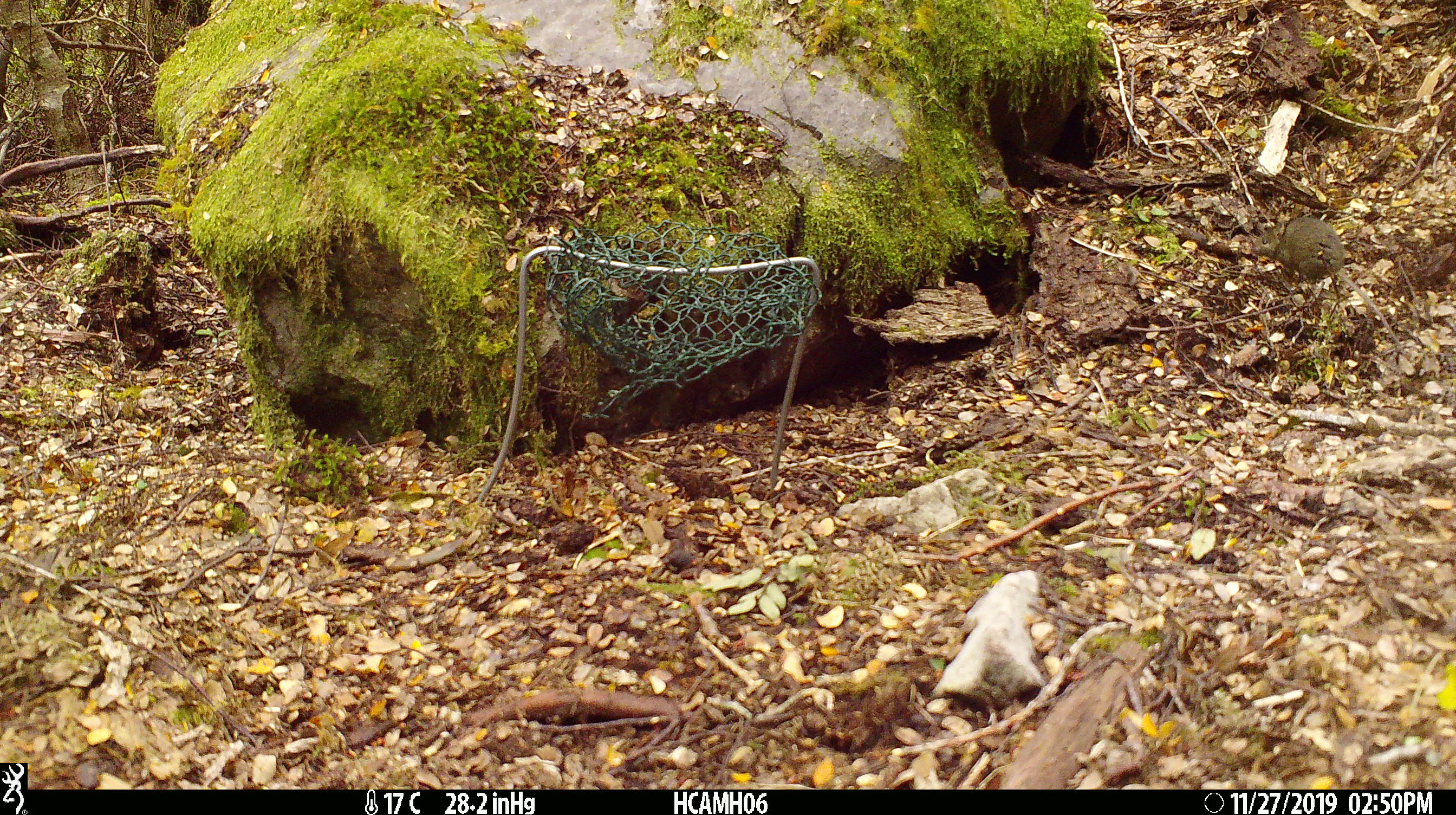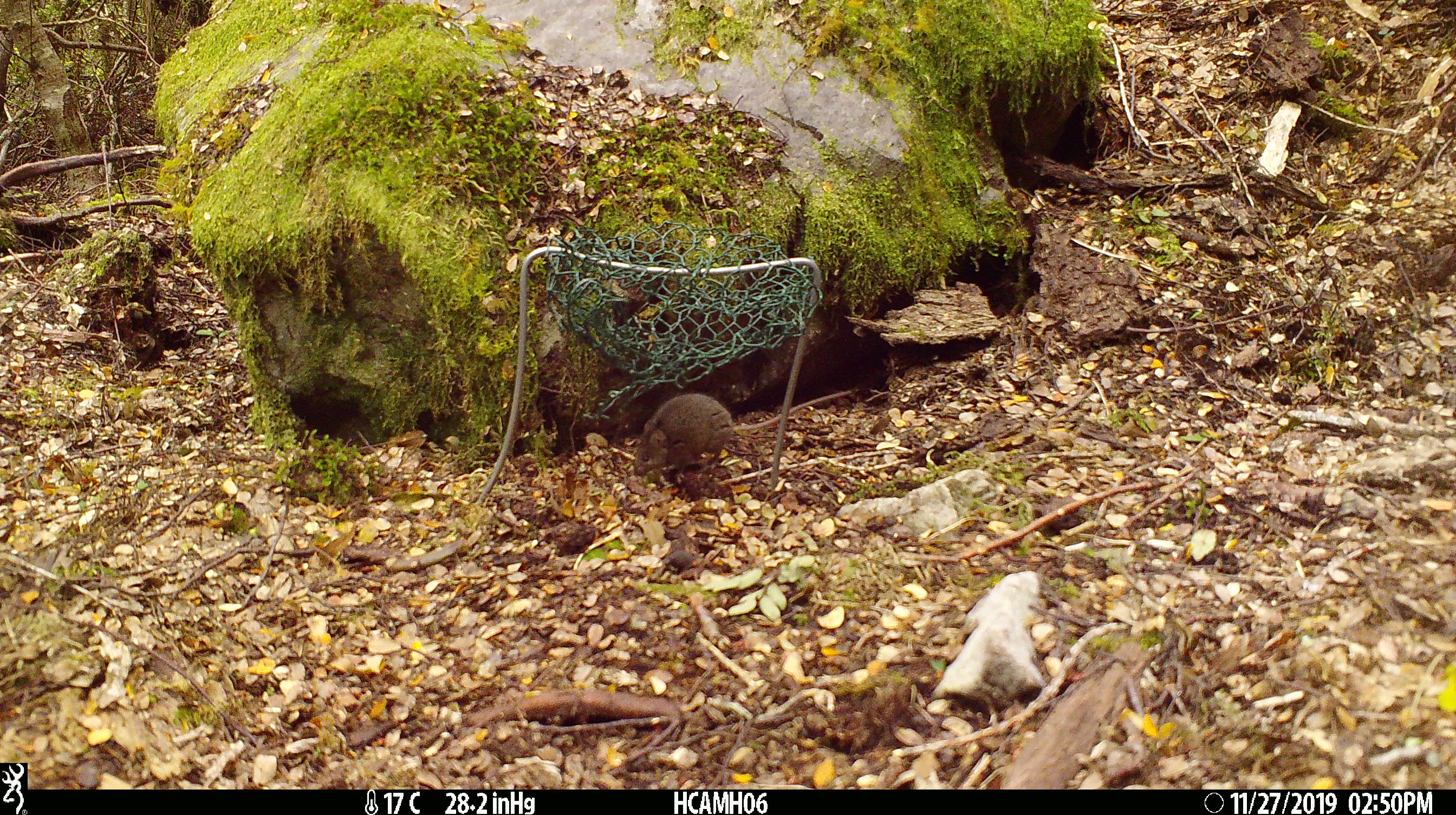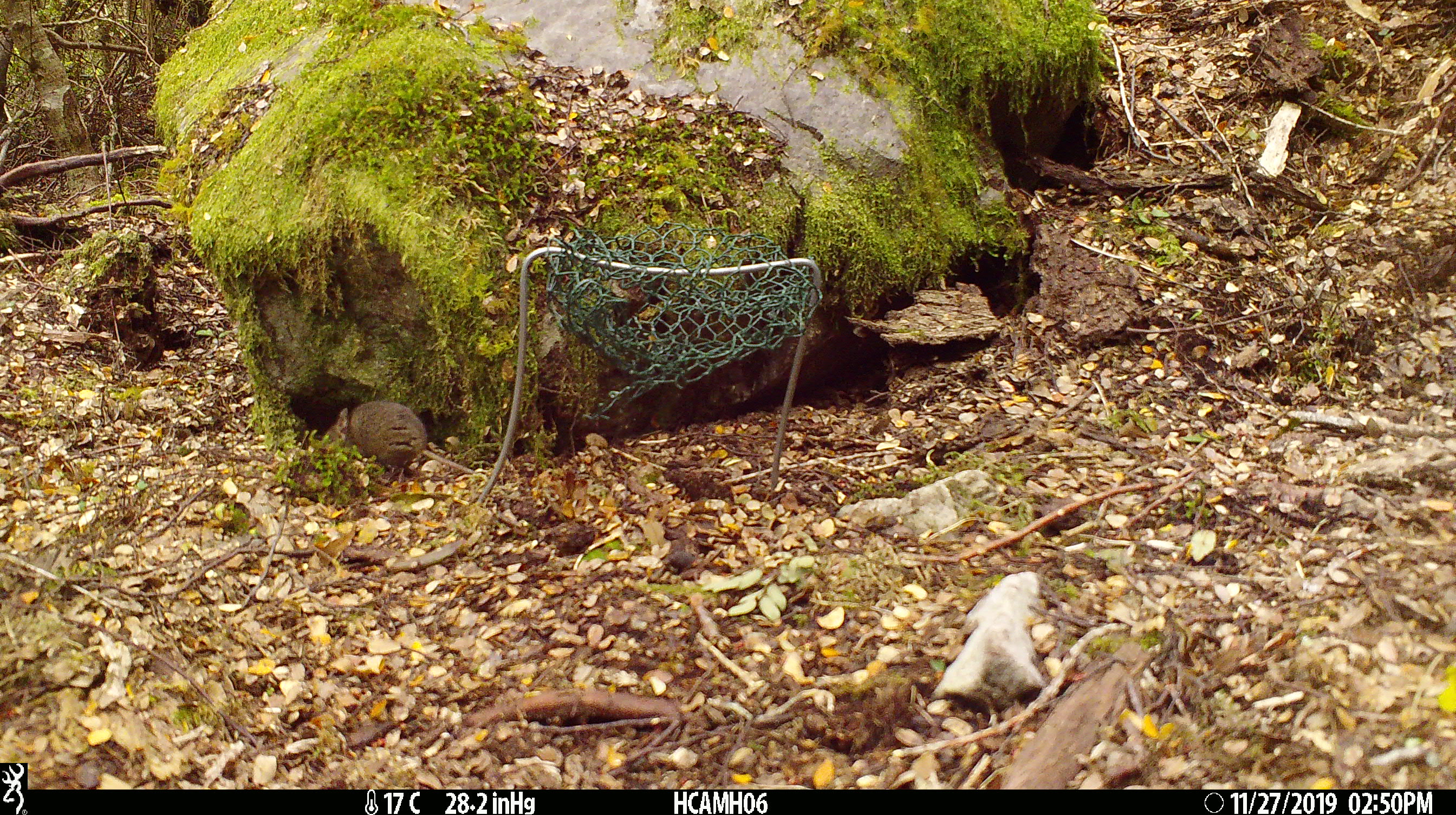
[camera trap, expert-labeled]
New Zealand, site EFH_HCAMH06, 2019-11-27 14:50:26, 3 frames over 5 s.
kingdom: Animalia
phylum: Chordata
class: Mammalia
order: Rodentia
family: Muridae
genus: Mus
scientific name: Mus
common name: mouse